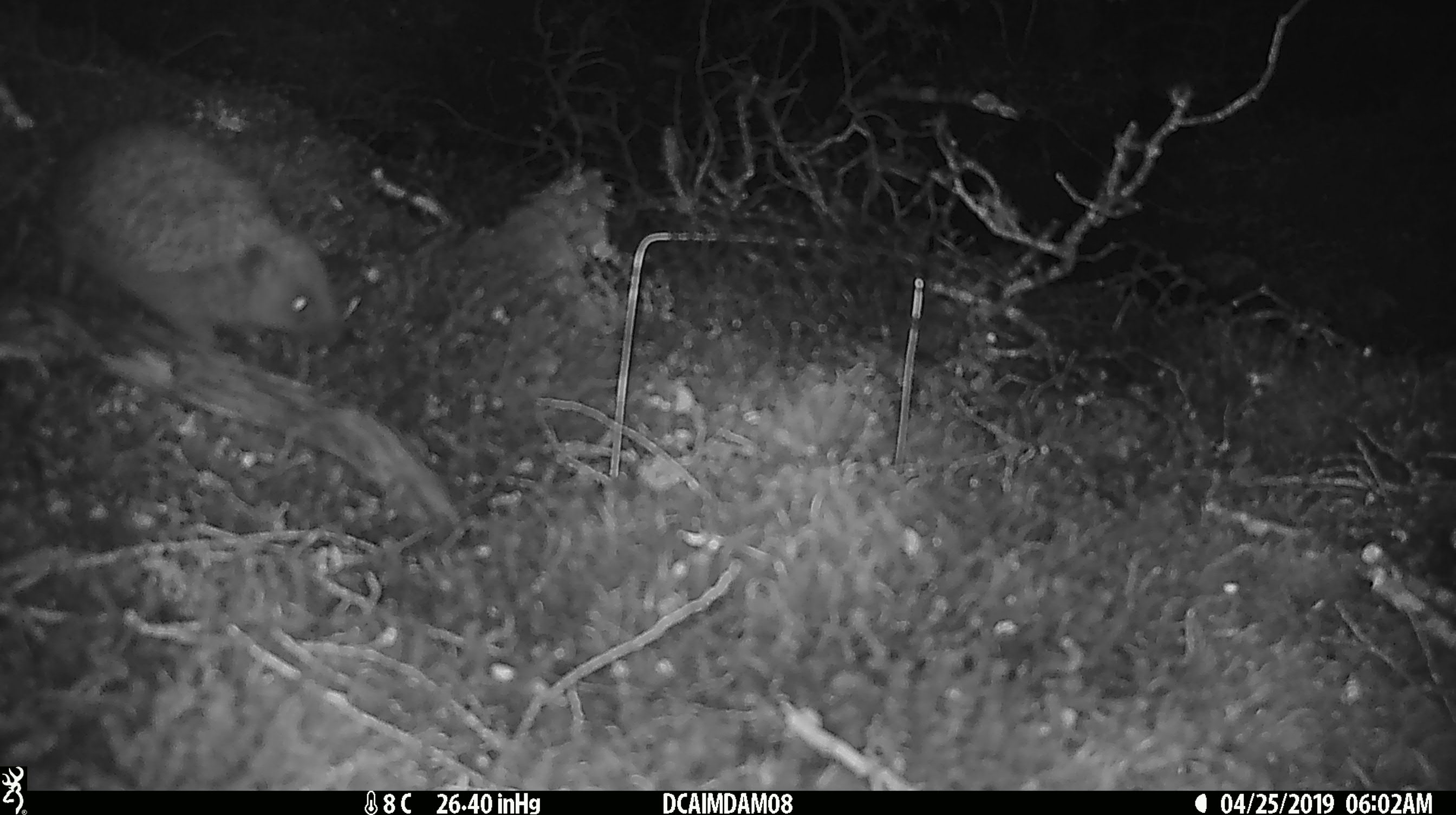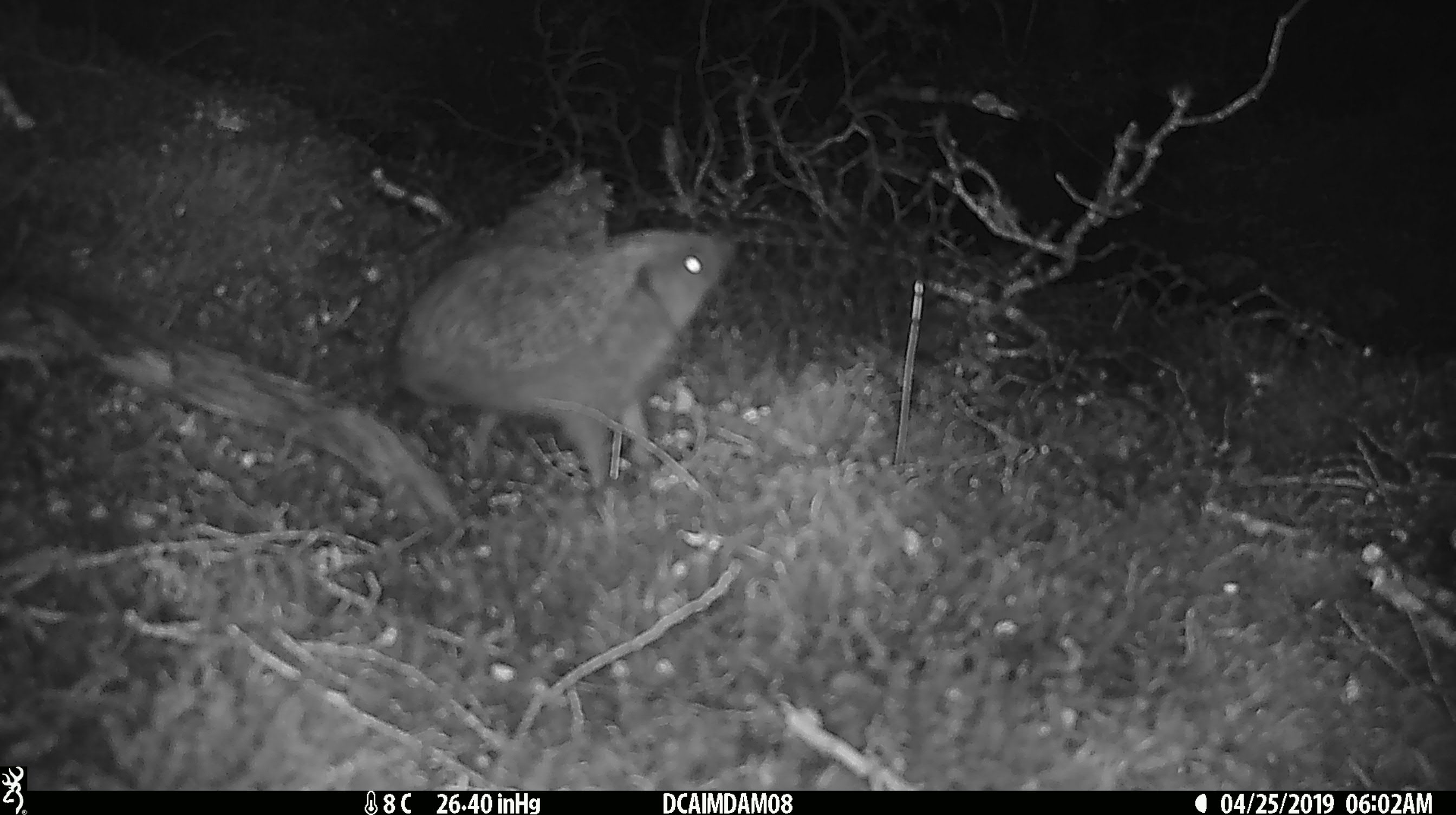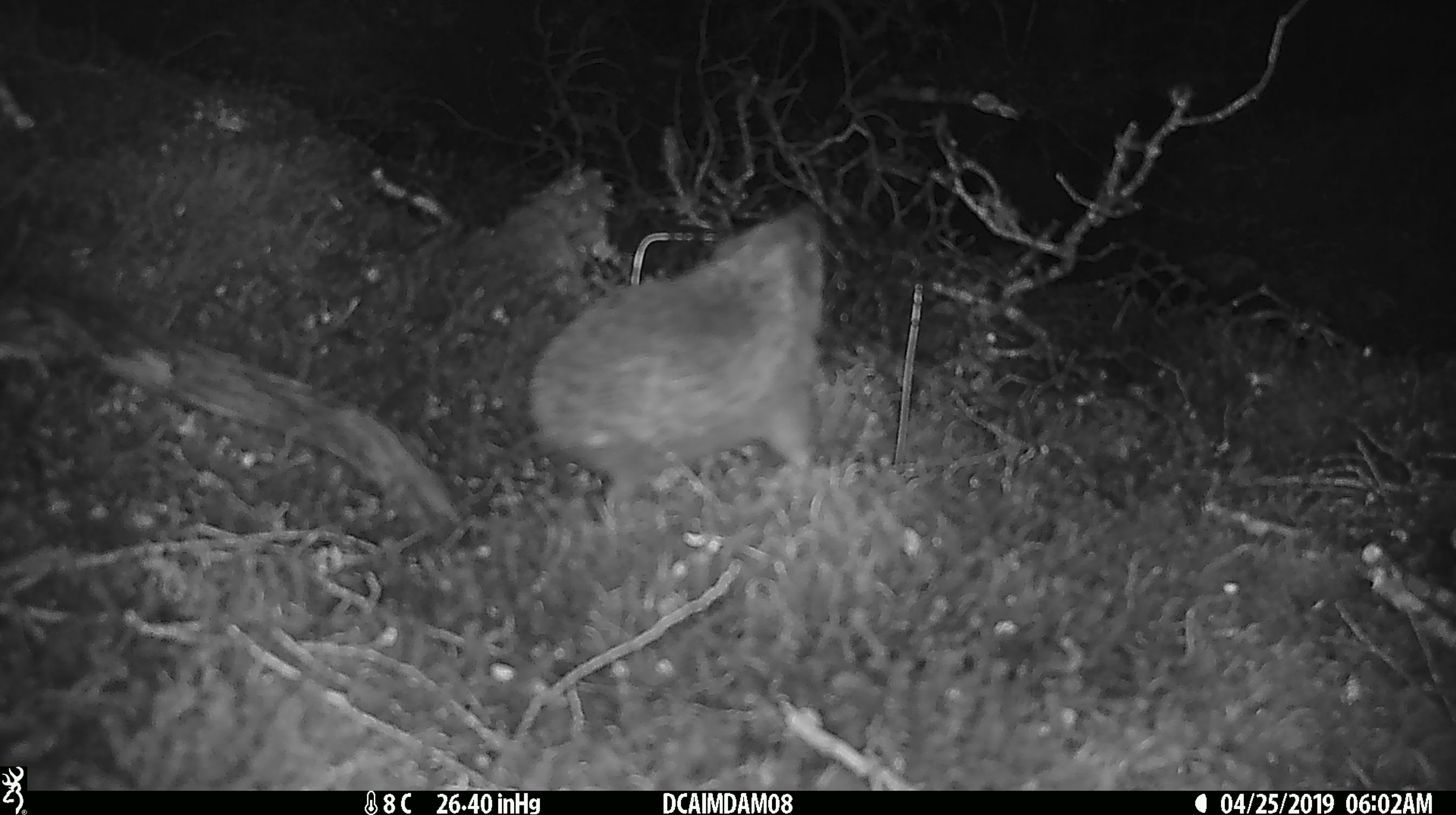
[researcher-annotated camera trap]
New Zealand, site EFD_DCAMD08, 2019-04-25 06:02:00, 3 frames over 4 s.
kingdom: Animalia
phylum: Chordata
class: Mammalia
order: Eulipotyphla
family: Erinaceidae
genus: Erinaceus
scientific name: Erinaceus europaeus europaeus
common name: european hedgehog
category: hedgehog